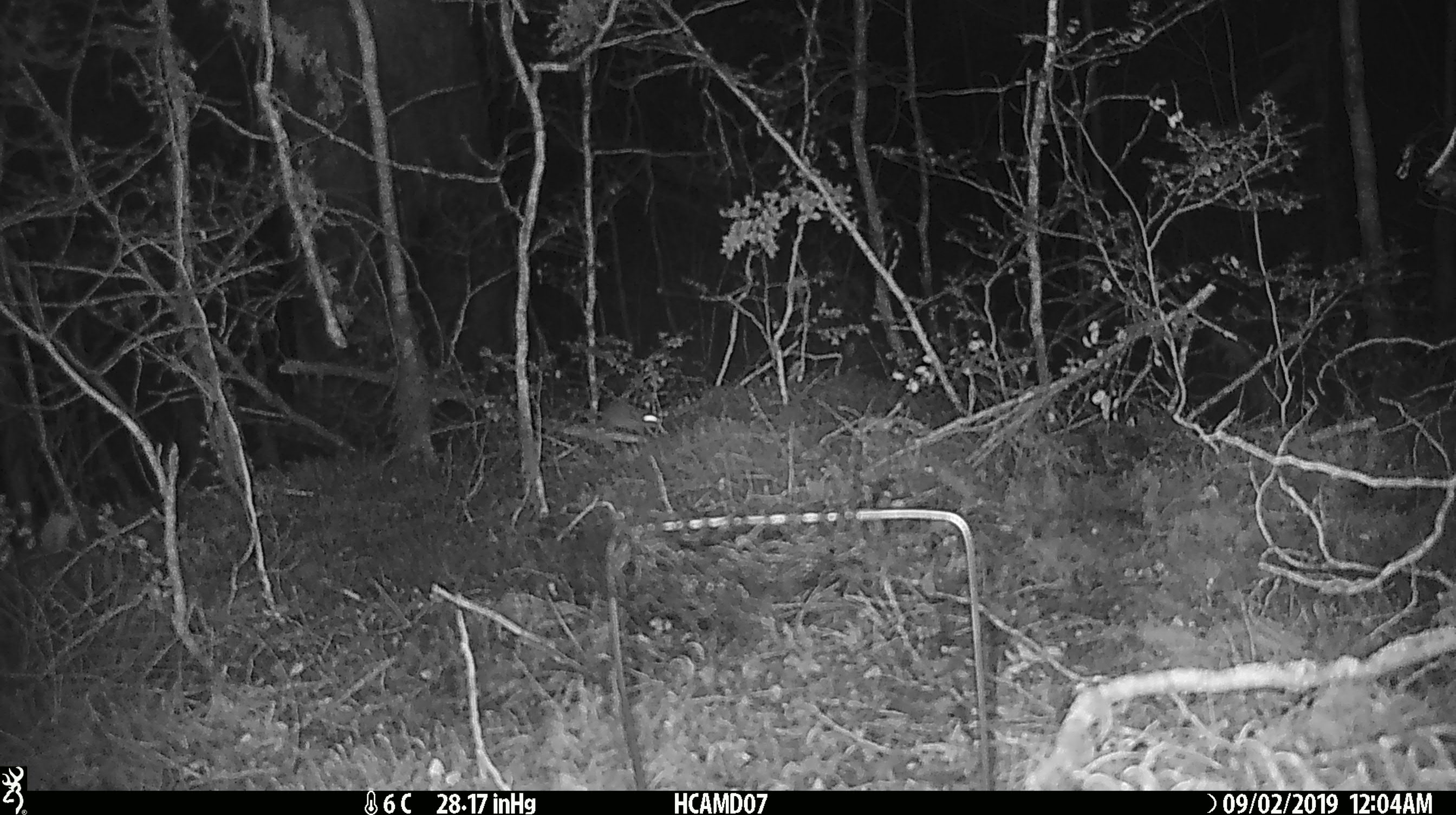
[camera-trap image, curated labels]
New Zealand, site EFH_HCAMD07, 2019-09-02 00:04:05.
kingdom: Animalia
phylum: Chordata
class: Mammalia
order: Rodentia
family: Muridae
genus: Mus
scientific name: Mus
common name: mouse